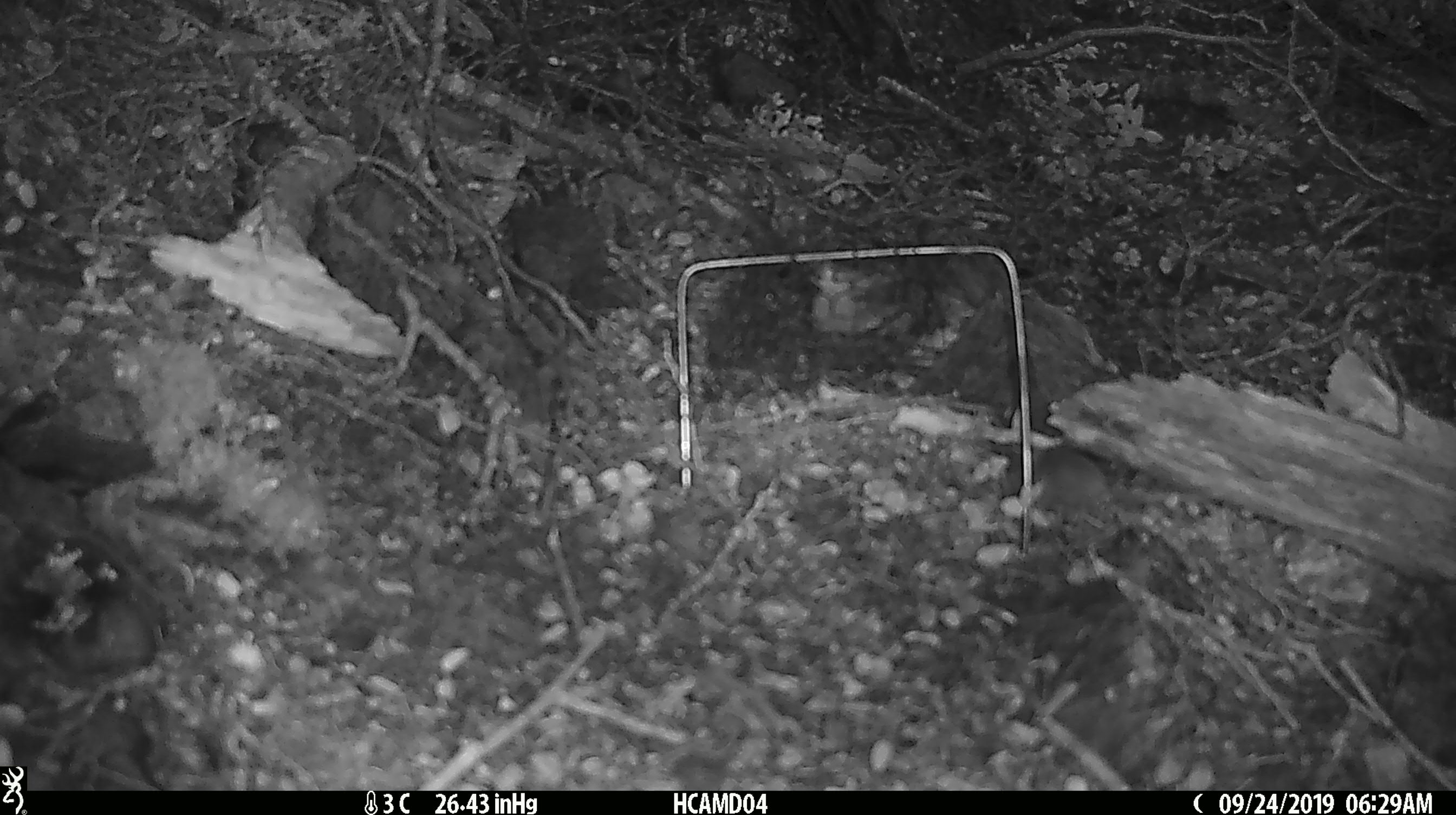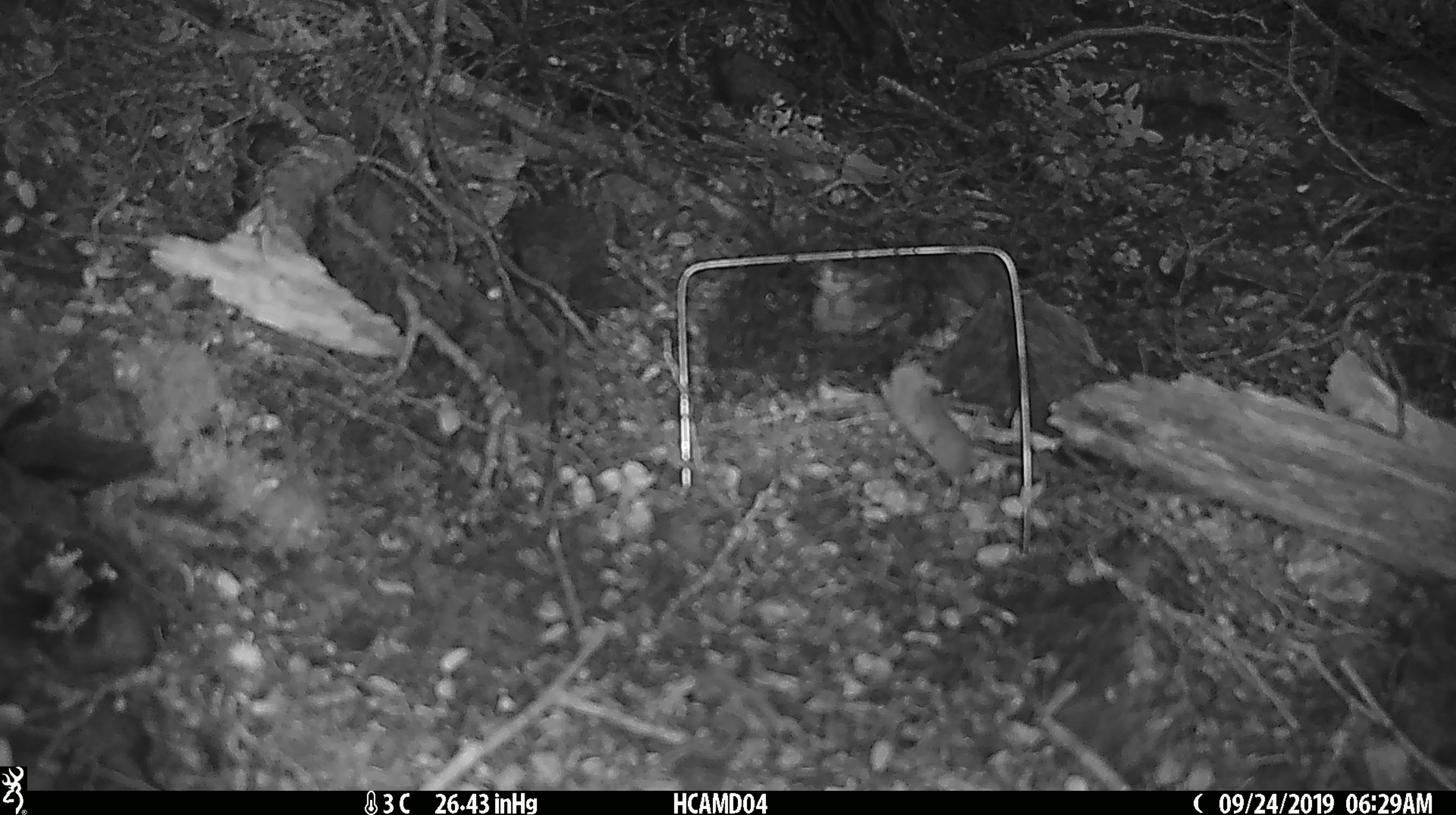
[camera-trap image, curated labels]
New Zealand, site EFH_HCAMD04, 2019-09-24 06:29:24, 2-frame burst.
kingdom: Animalia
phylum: Chordata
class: Mammalia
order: Rodentia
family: Muridae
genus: Mus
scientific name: Mus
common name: mouse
Mouse (Mus).